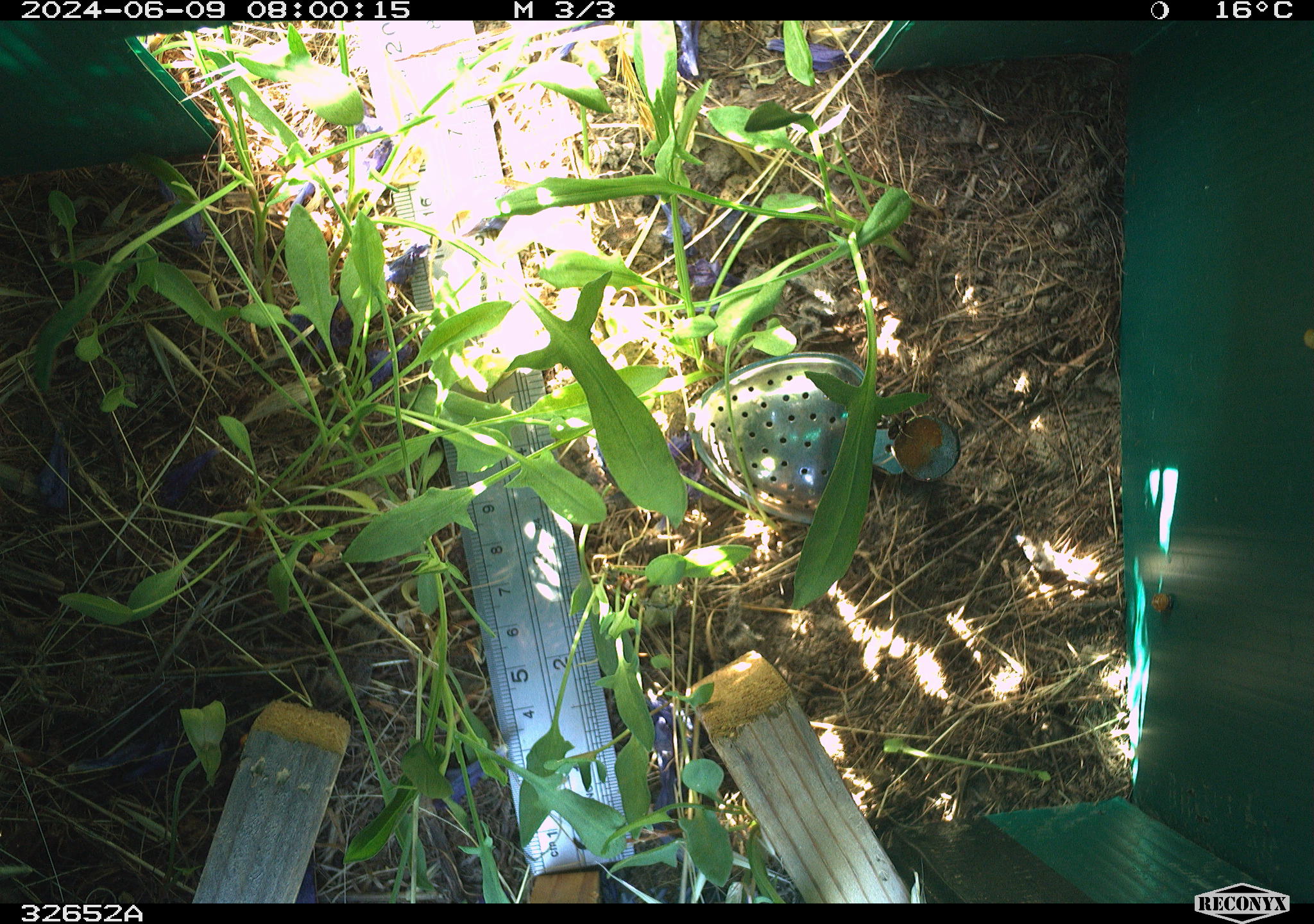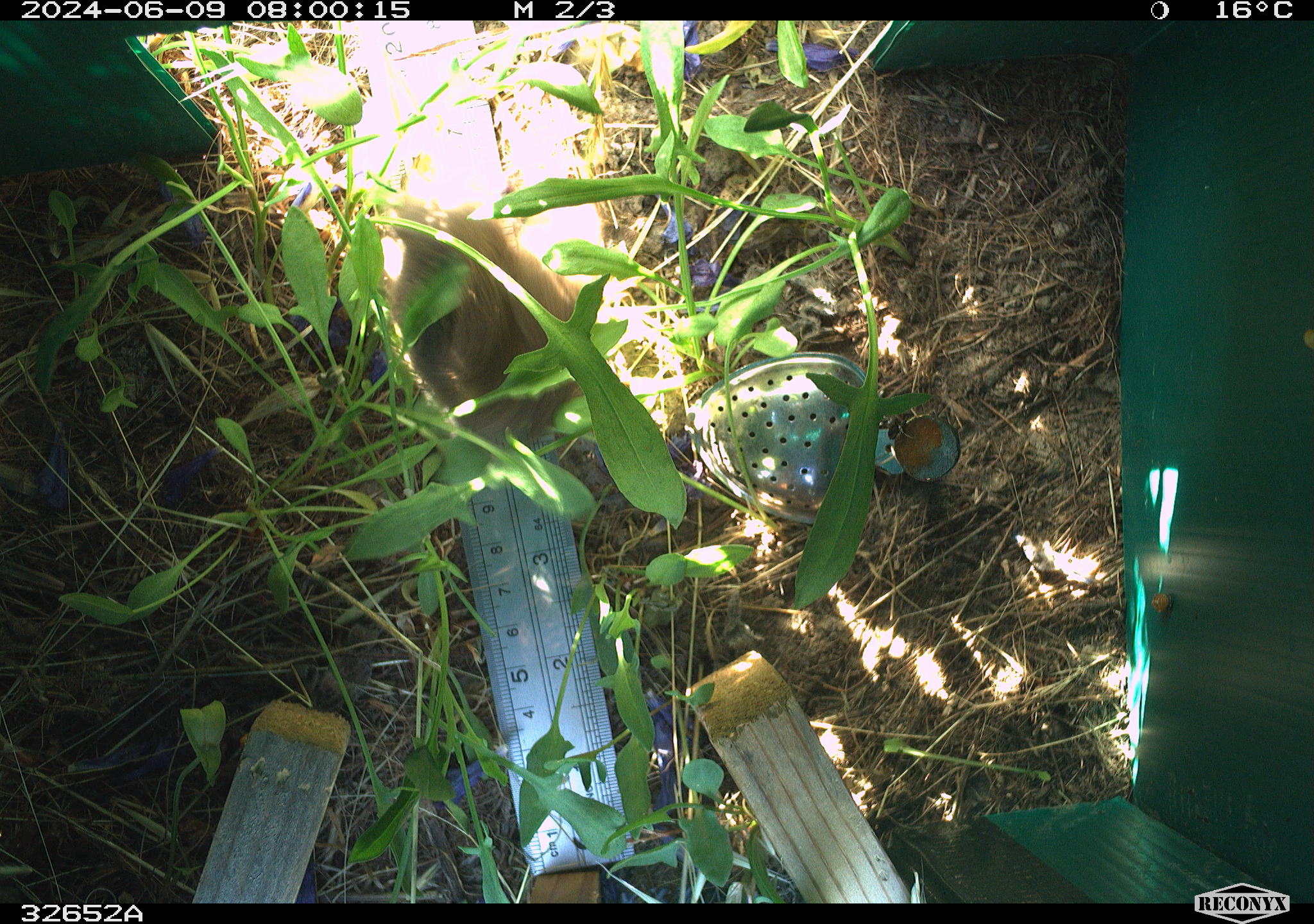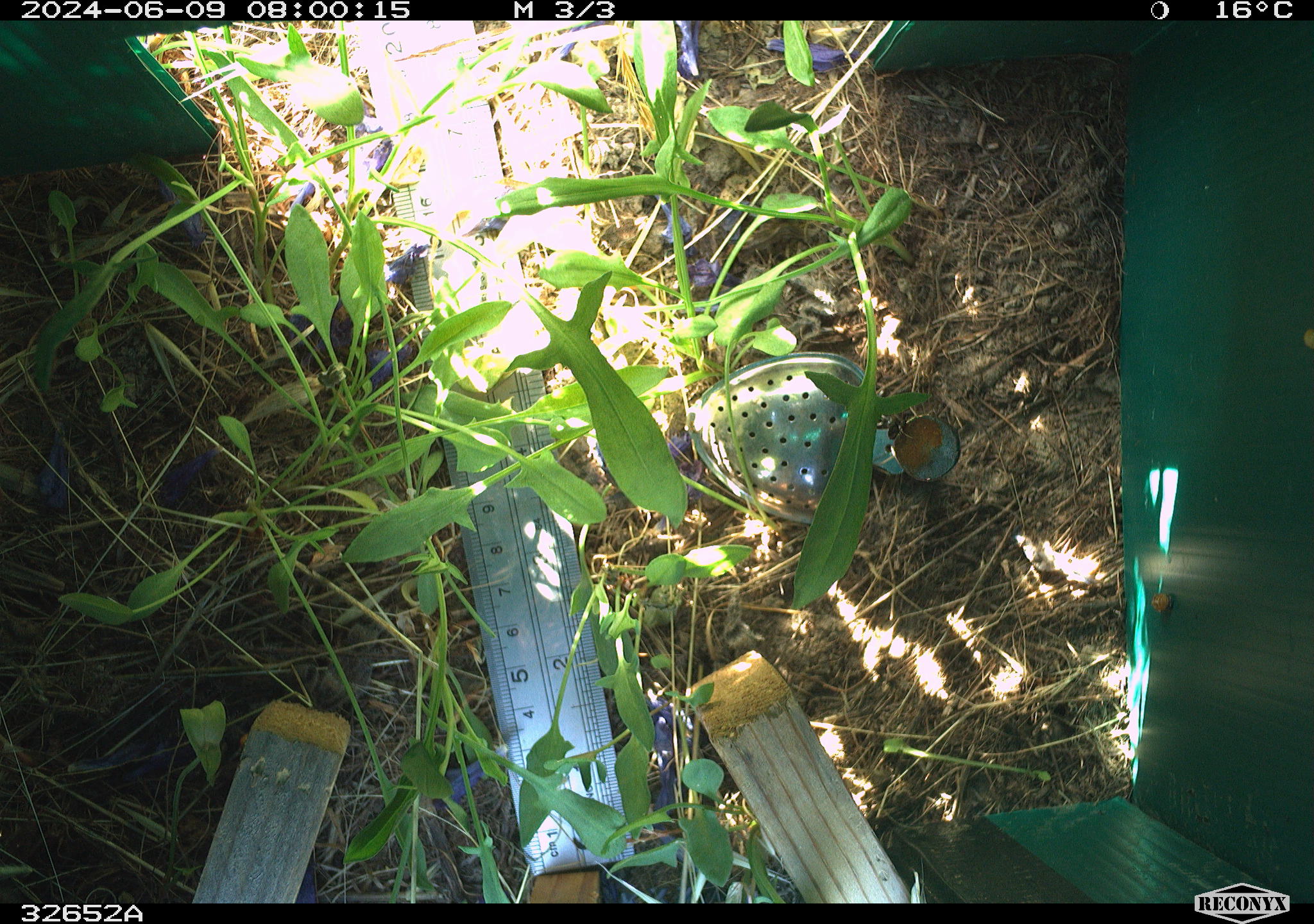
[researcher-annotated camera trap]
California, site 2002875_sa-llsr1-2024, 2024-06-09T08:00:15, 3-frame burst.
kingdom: Animalia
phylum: Chordata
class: Mammalia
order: Rodentia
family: Cricetidae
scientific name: Arvicolinae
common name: voles, lemmings, and muskrats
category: arvicolinae subfamily